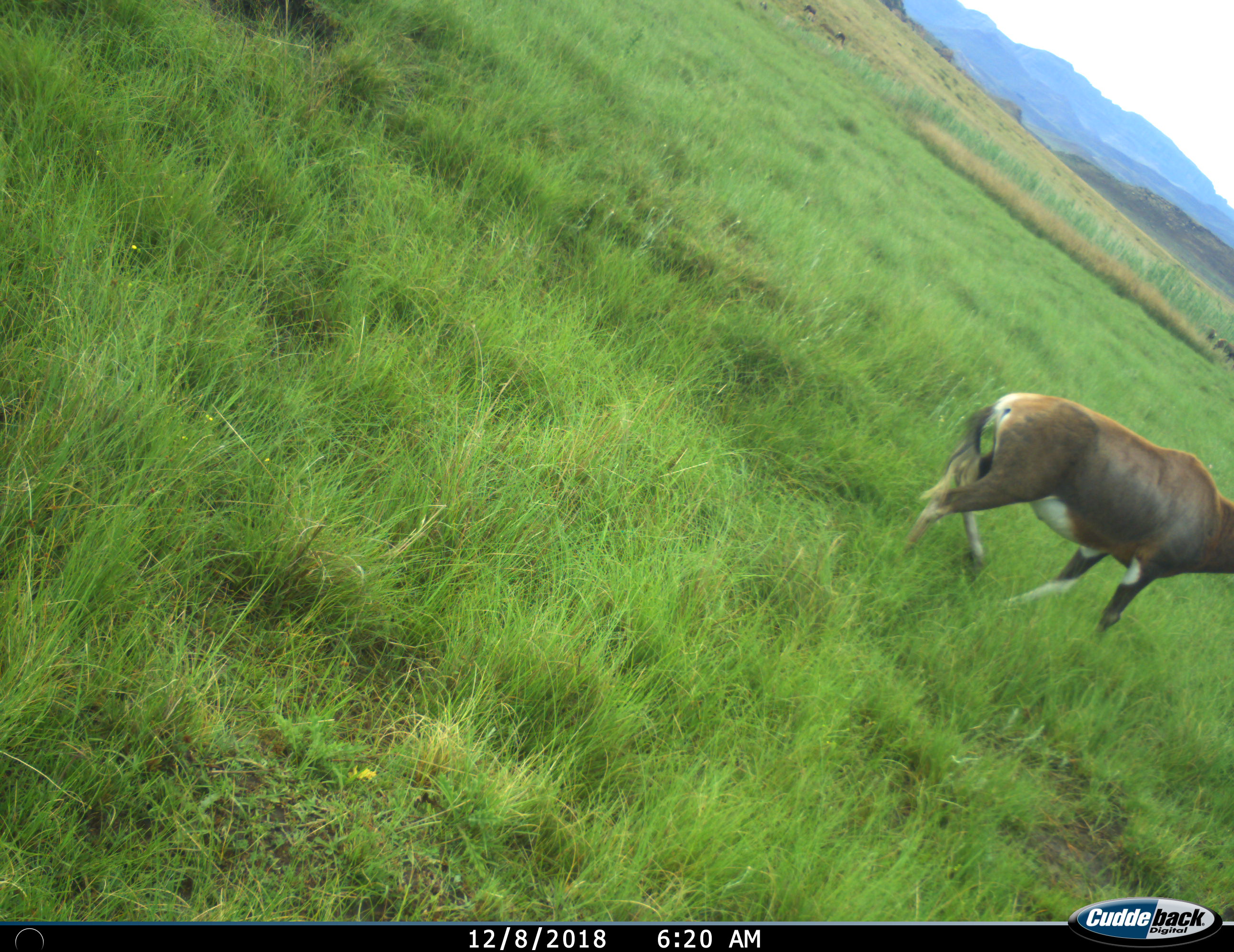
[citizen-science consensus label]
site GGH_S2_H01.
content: unidentified animal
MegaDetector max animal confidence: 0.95